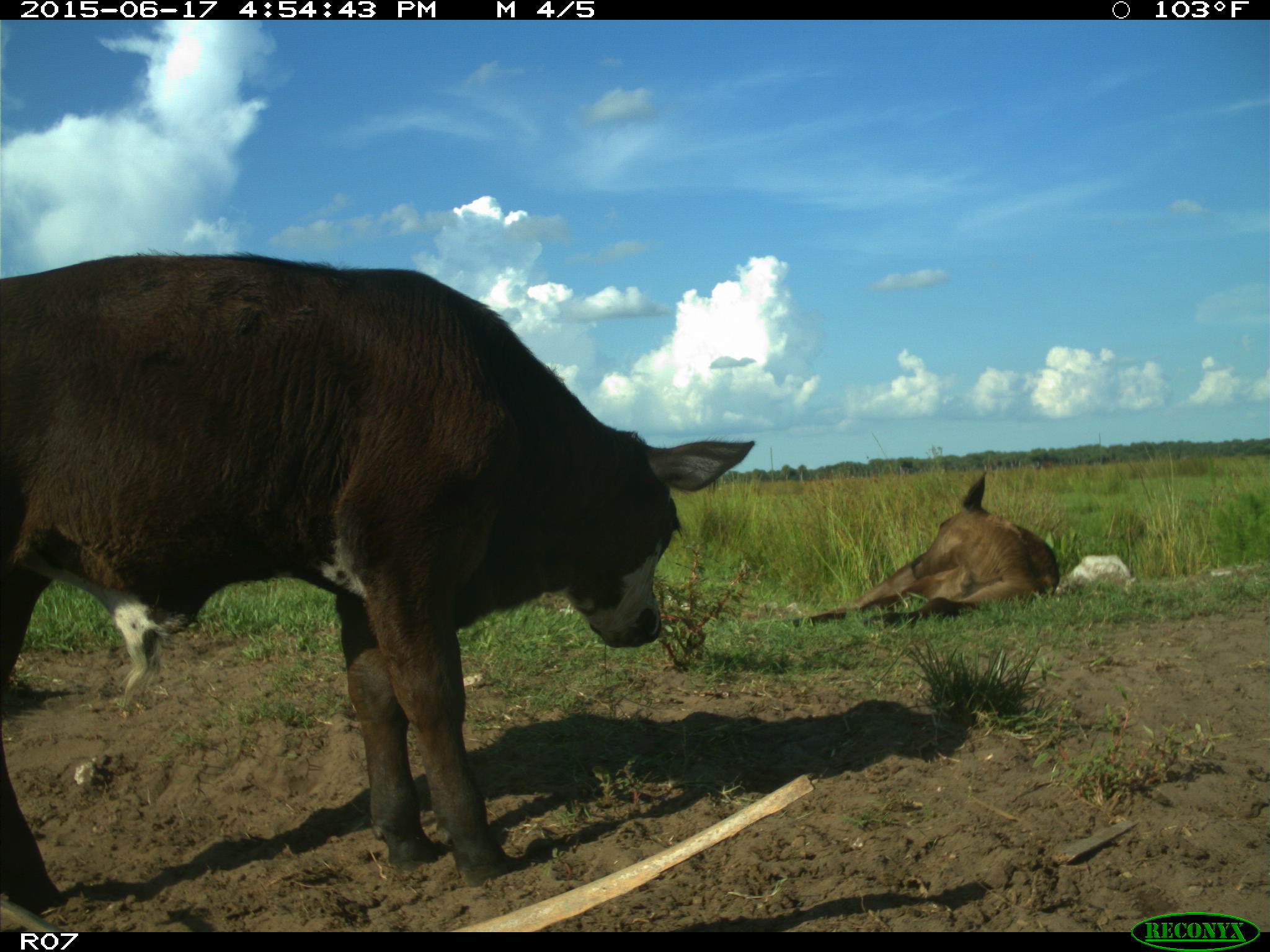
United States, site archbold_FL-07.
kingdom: Animalia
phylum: Chordata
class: Mammalia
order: Artiodactyla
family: Bovidae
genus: Bos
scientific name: Bos taurus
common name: domestic cow